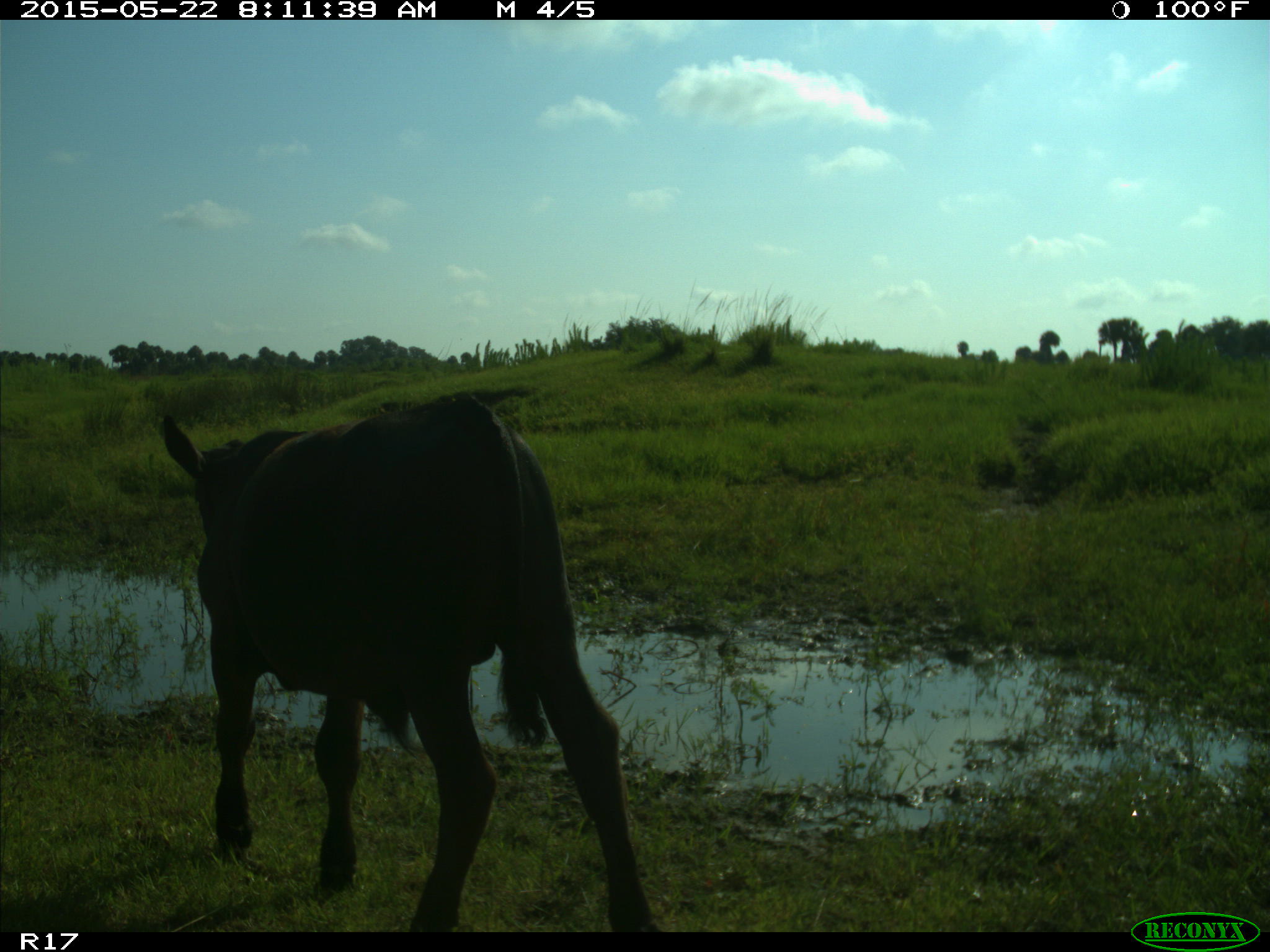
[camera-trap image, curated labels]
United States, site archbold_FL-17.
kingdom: Animalia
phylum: Chordata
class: Mammalia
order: Artiodactyla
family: Bovidae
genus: Bos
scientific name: Bos taurus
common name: domestic cow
Bos taurus (domestic cow).